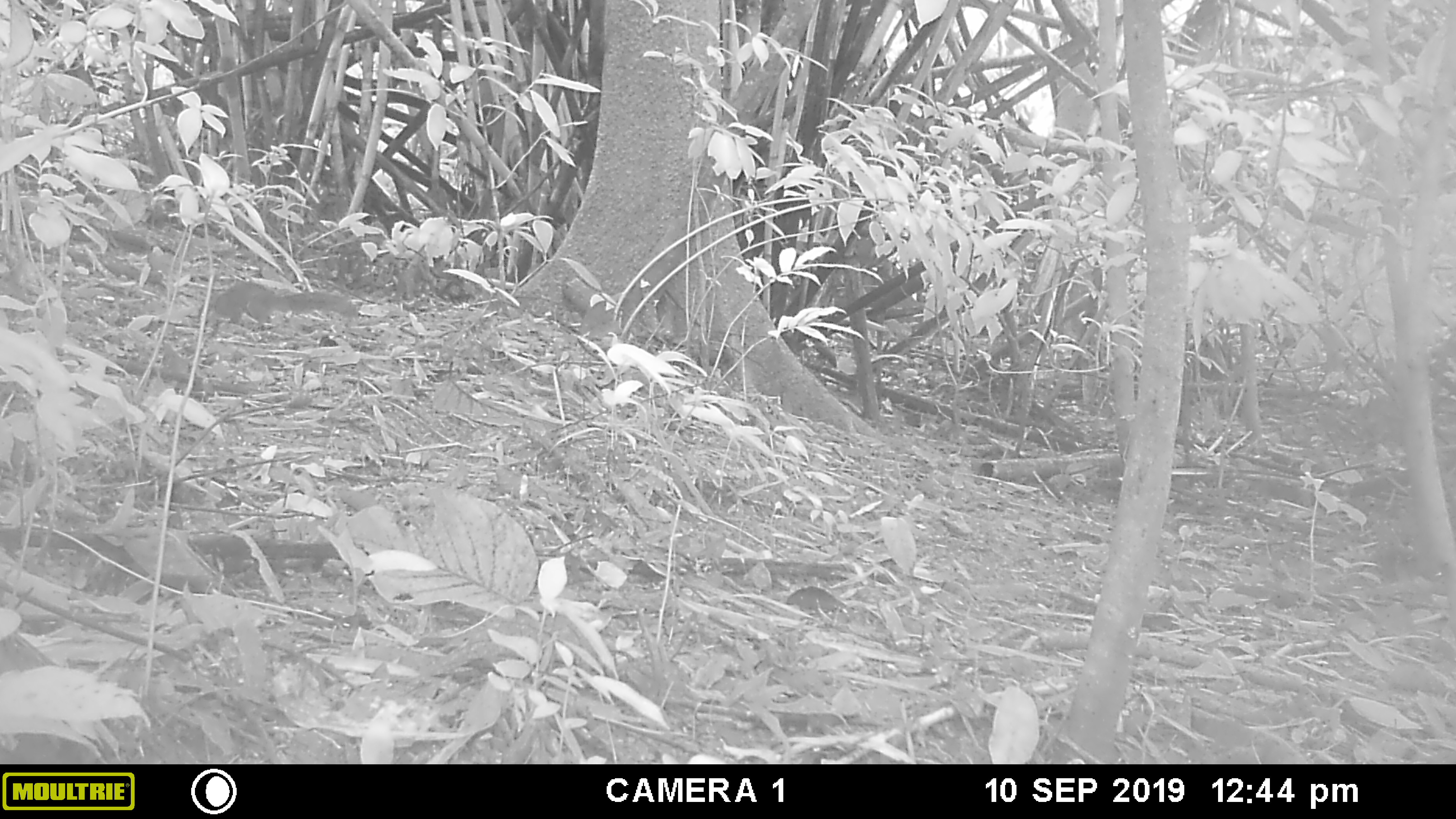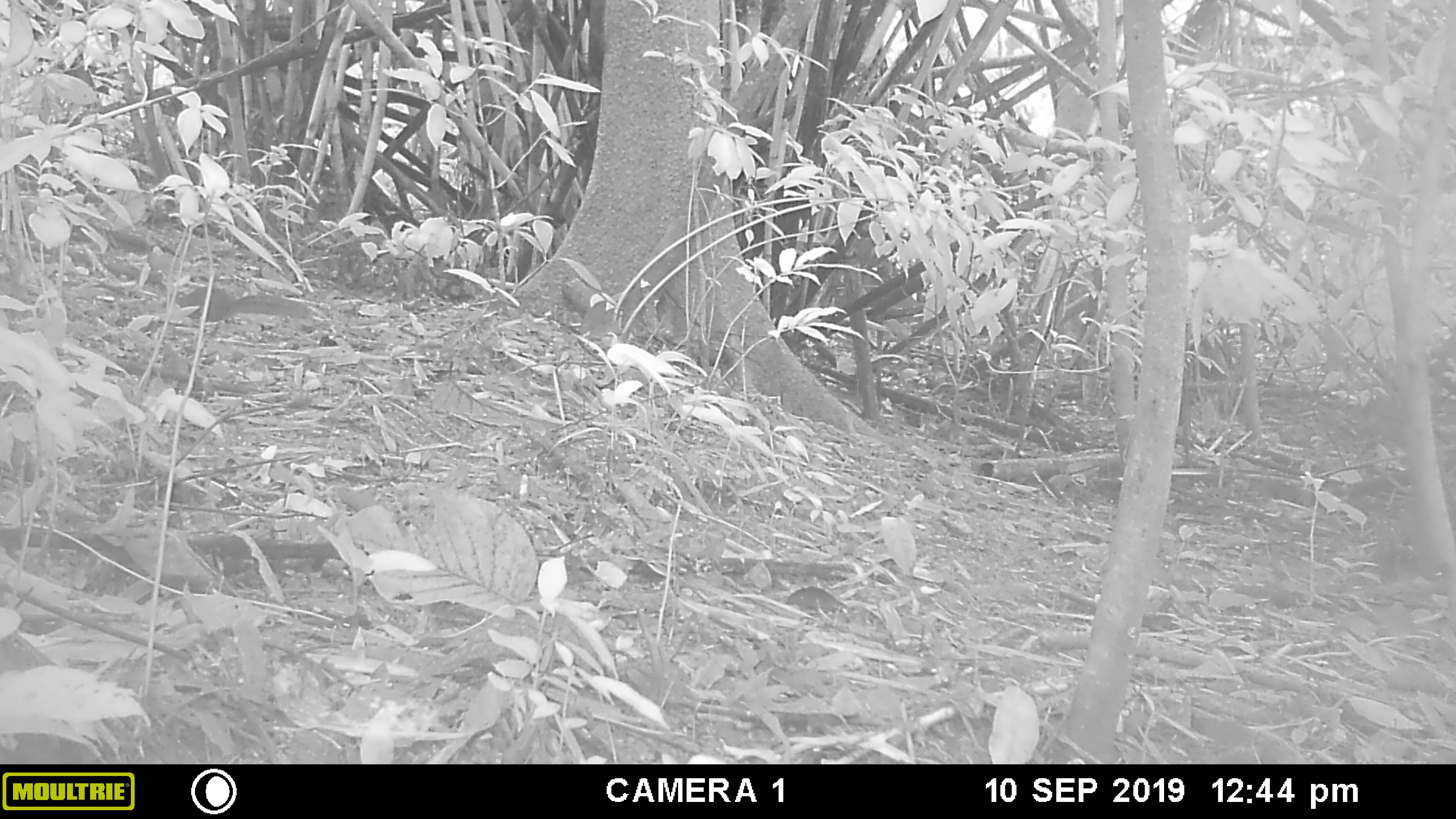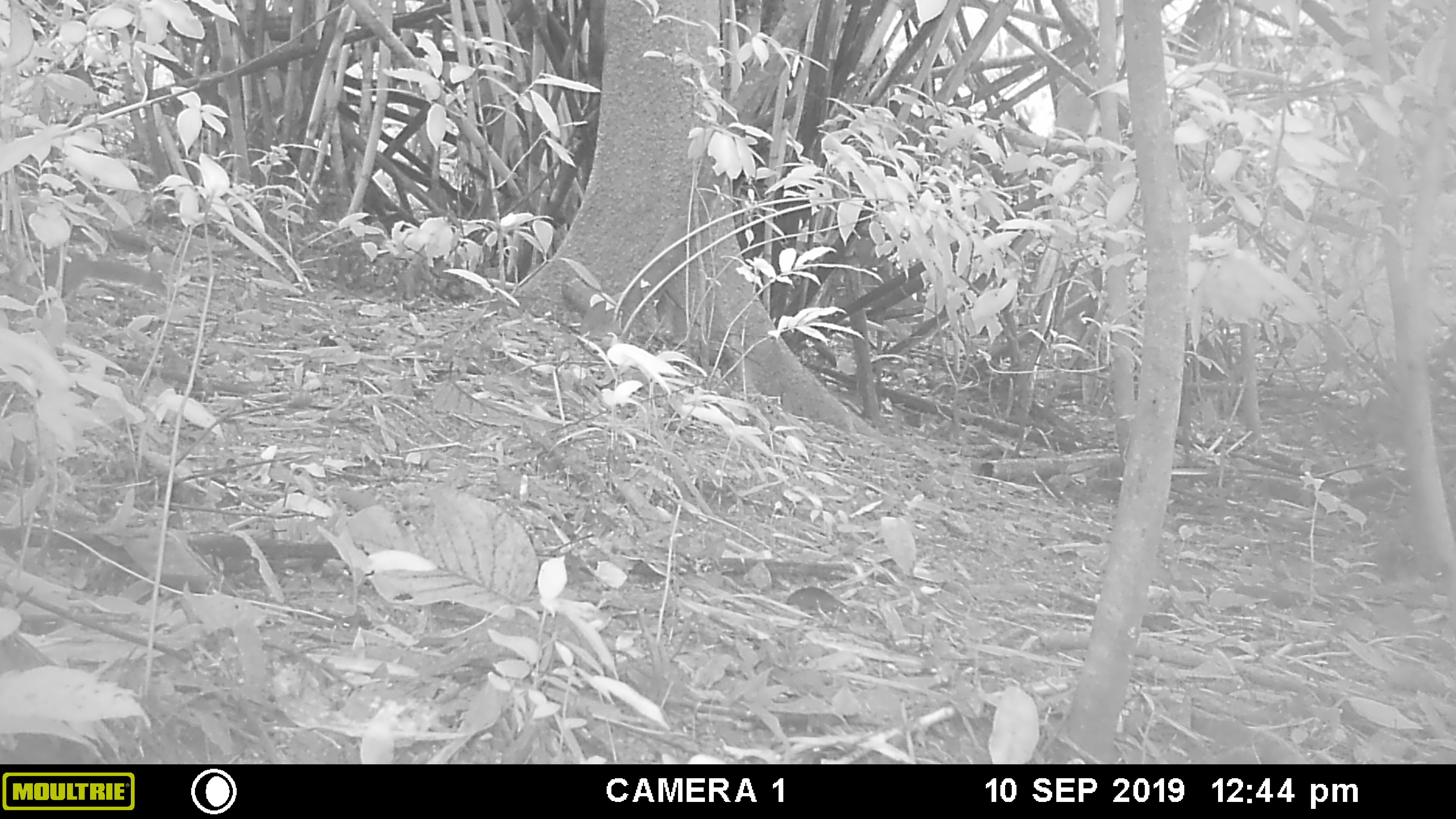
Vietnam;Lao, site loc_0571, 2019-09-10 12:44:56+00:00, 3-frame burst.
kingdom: Animalia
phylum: Chordata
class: Mammalia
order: Rodentia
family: Sciuridae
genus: Sciurus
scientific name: Sciurus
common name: squirrel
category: unidentified squirrel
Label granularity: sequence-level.